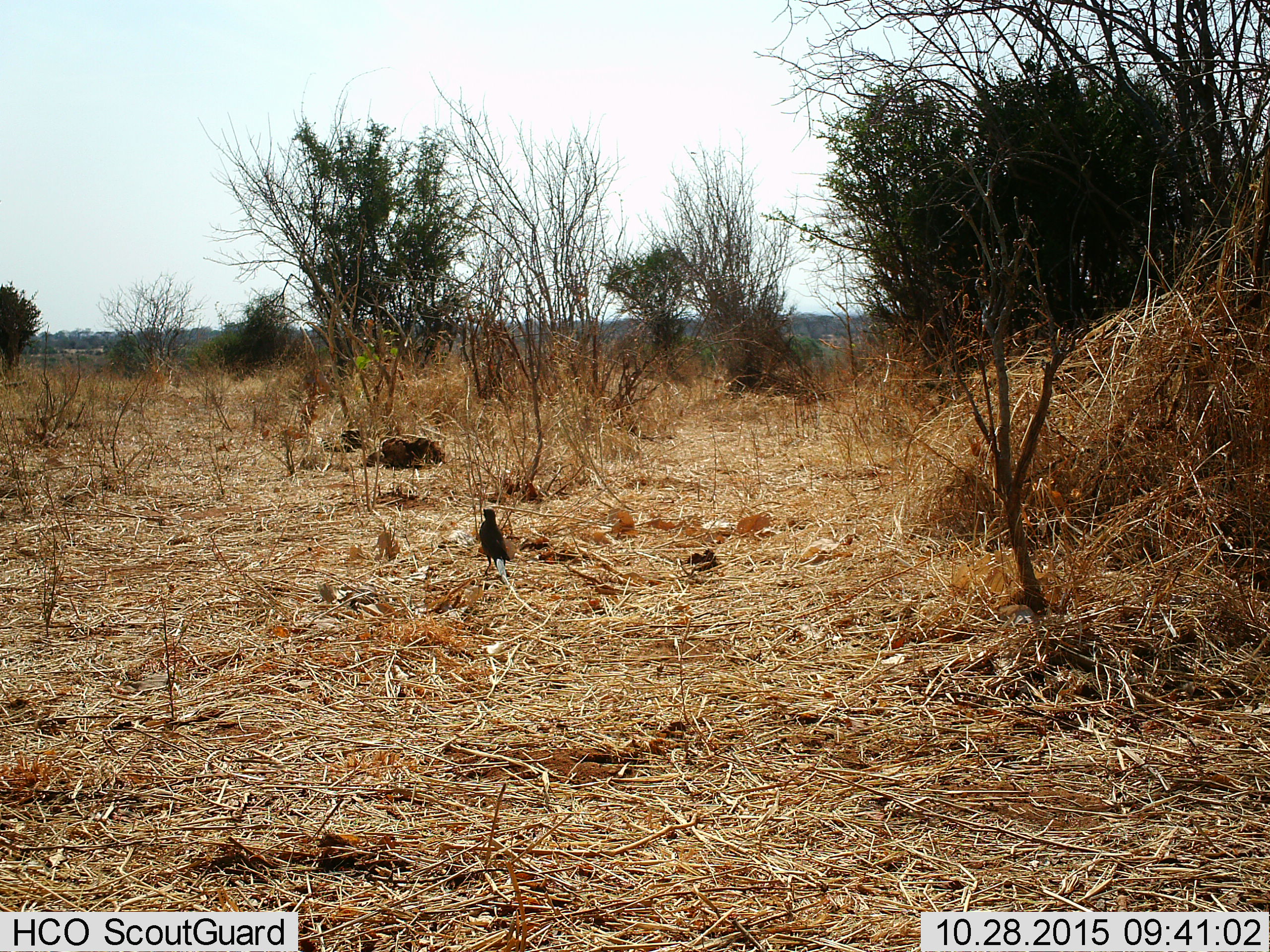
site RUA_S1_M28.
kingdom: Animalia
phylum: Chordata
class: Aves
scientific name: Aves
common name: bird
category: birdother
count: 1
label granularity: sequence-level